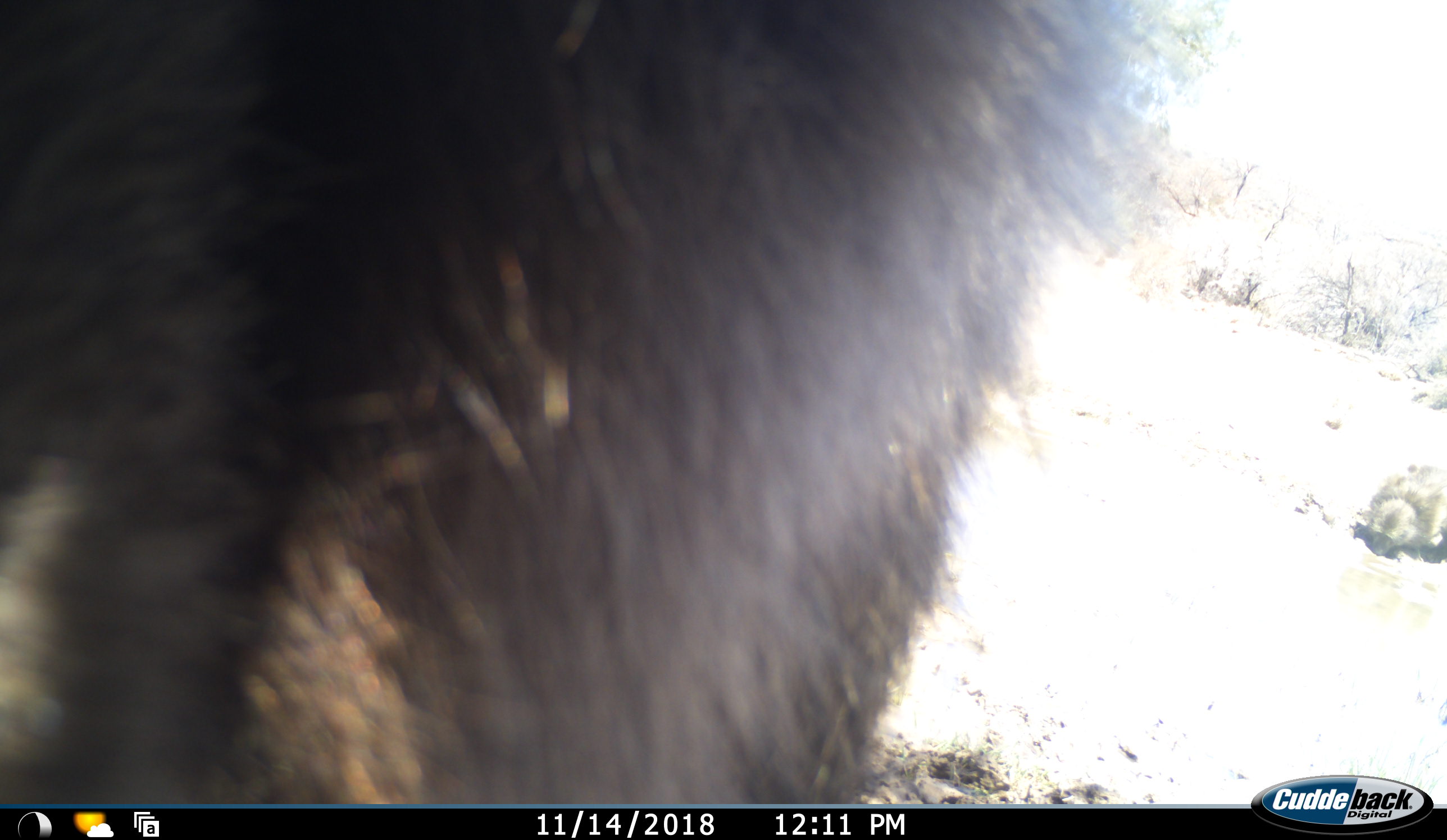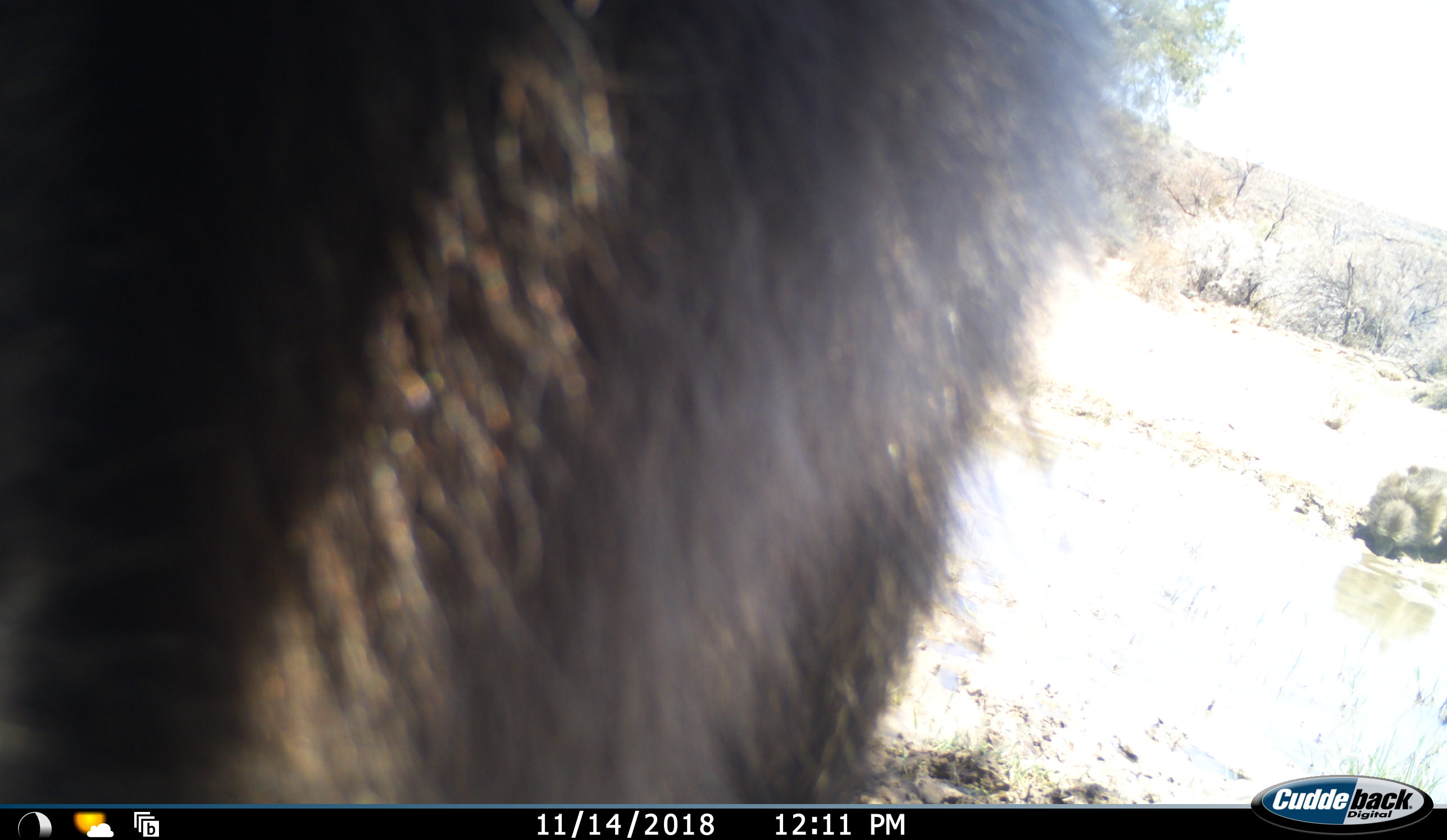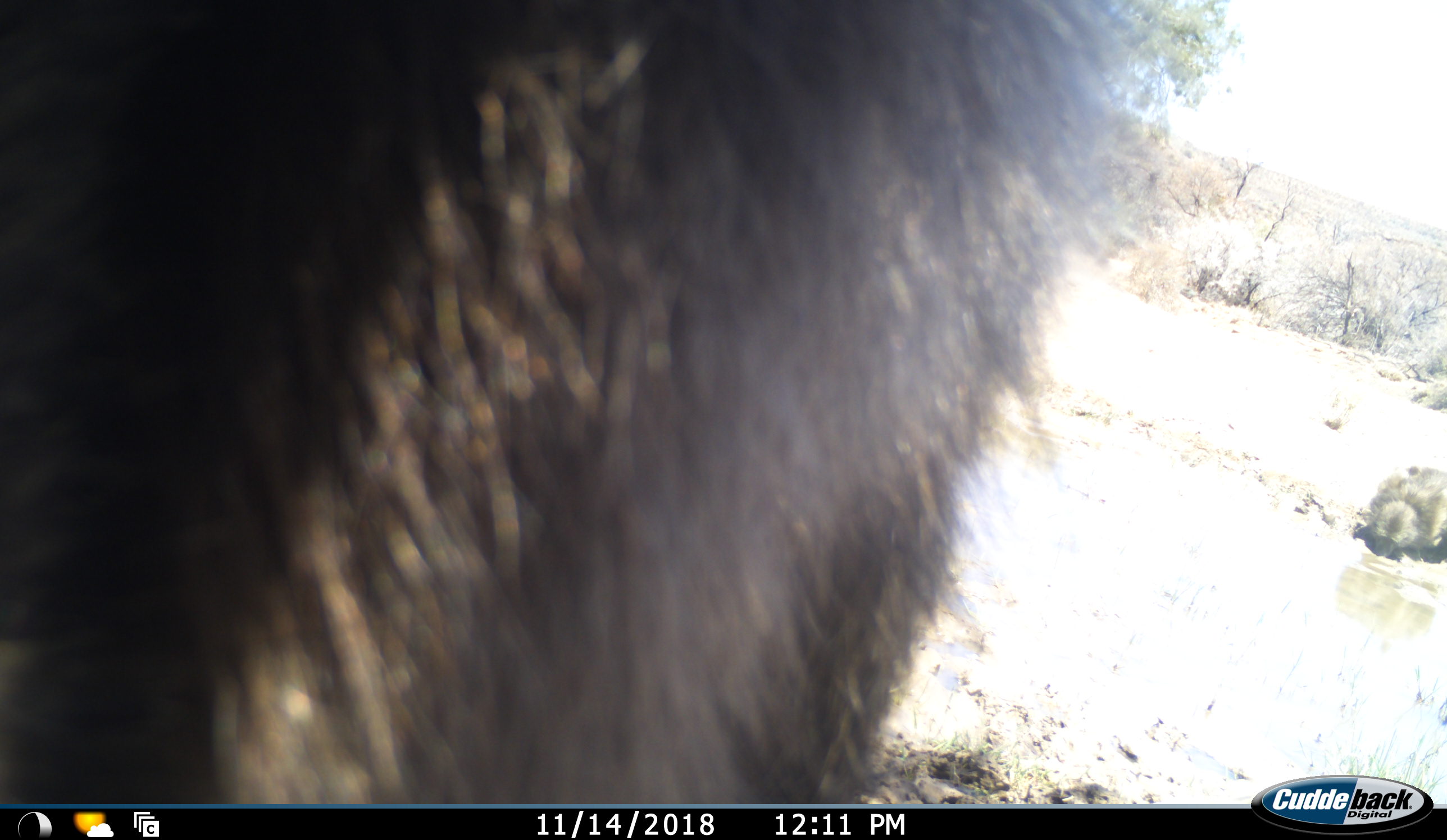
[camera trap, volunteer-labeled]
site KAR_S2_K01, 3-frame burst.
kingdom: Animalia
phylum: Chordata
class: Mammalia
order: Primates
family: Cercopithecidae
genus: Papio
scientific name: Papio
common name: baboon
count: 2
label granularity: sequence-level